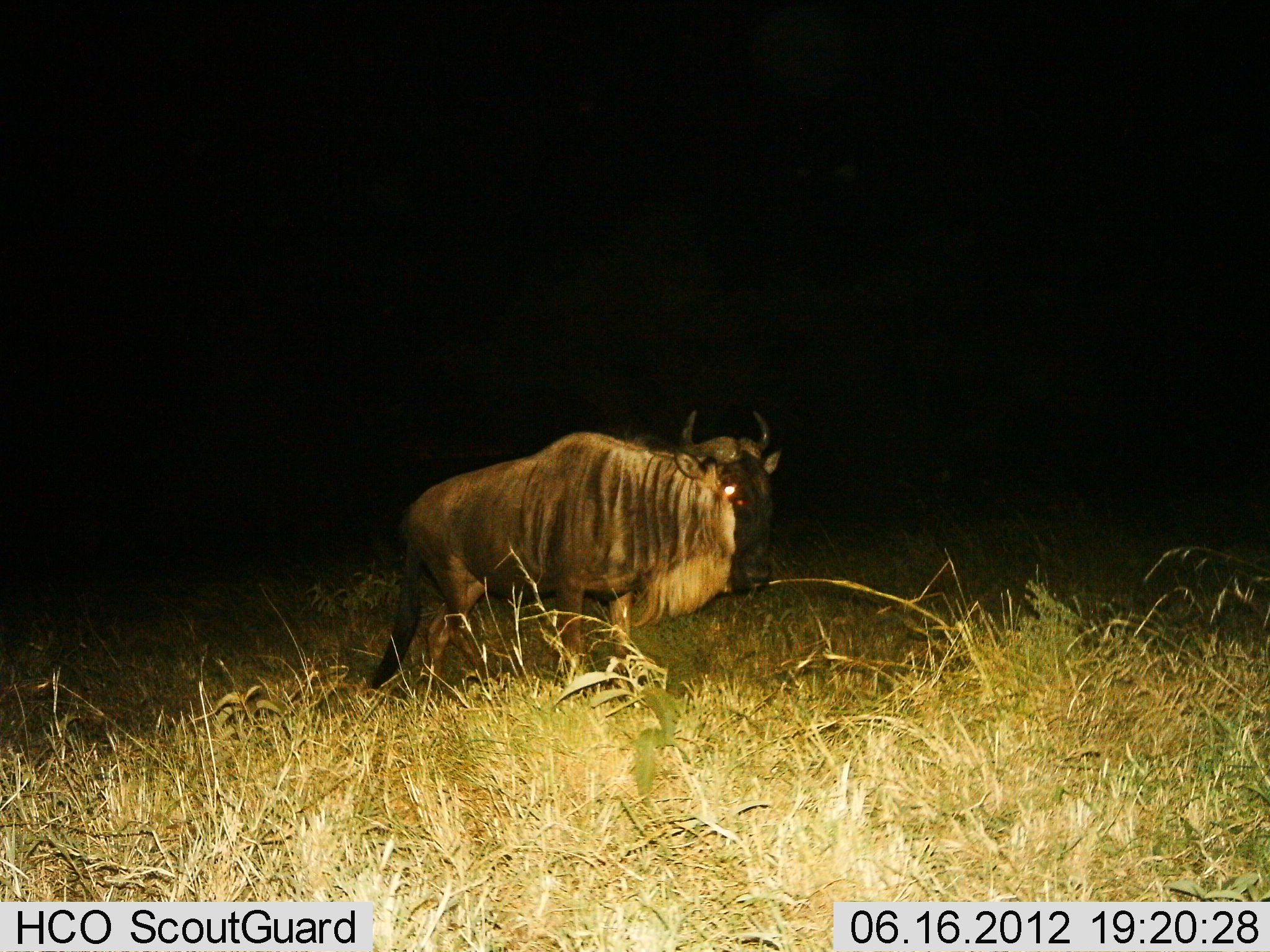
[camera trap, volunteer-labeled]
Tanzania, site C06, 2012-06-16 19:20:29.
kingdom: Animalia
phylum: Chordata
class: Mammalia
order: Artiodactyla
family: Bovidae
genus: Connochaetes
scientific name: Connochaetes taurinus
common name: blue wildebeest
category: wildebeest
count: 1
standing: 60%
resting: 0%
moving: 40%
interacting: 0%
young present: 0%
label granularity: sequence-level